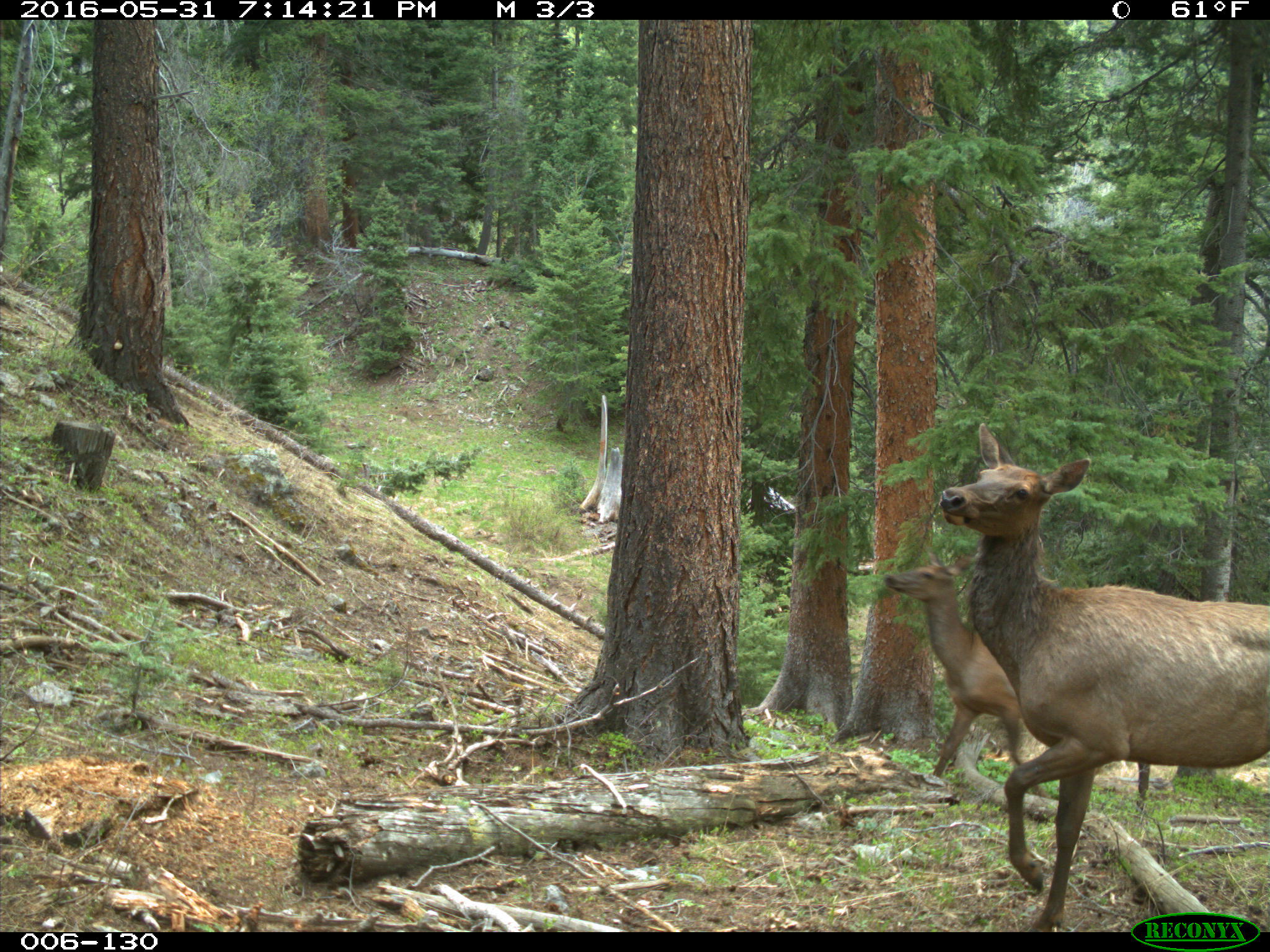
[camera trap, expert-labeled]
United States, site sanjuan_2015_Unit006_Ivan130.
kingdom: Animalia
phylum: Chordata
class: Mammalia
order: Artiodactyla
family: Cervidae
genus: Cervus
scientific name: Cervus elaphus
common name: red deer